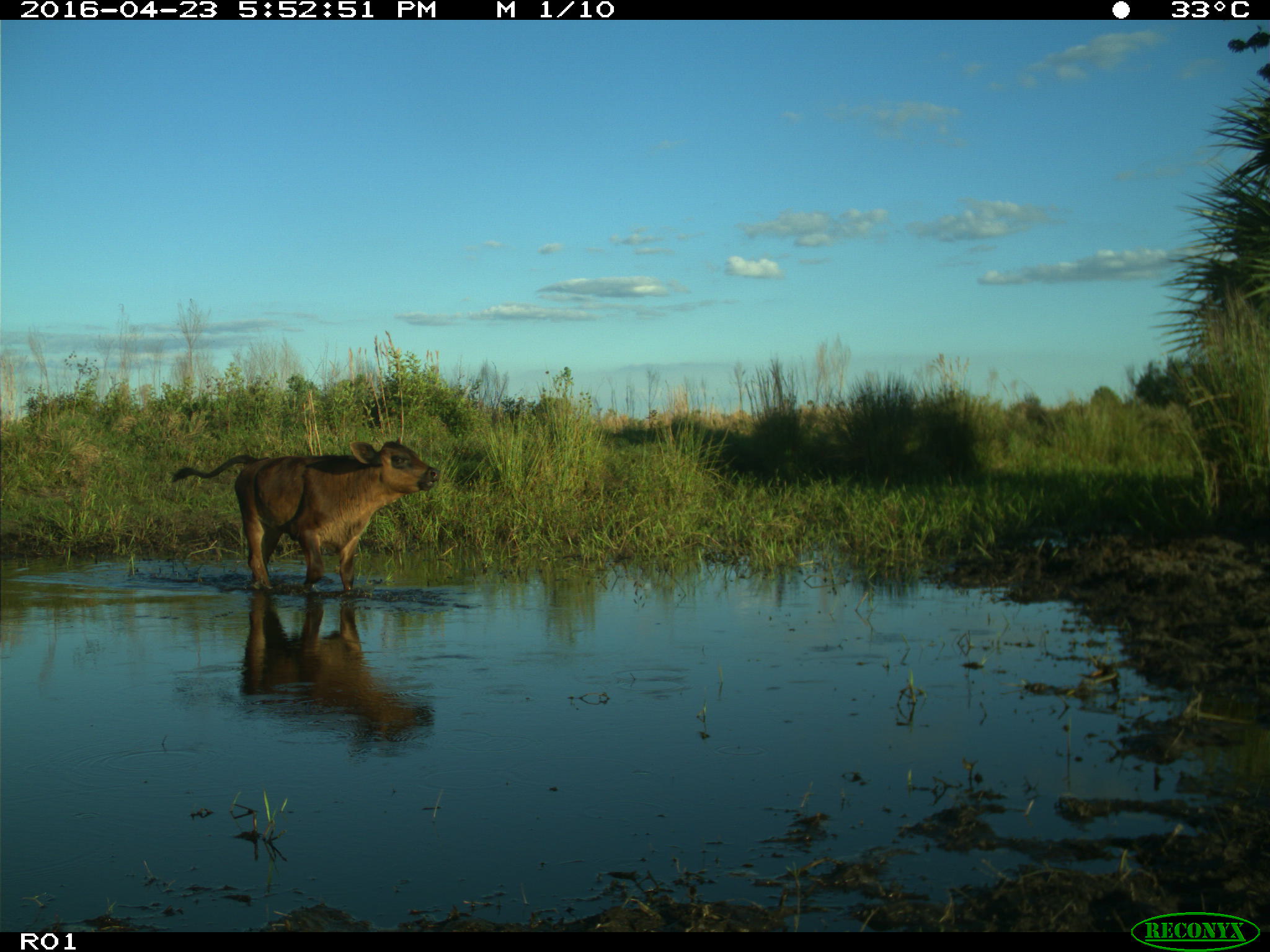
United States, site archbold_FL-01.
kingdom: Animalia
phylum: Chordata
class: Mammalia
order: Artiodactyla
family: Bovidae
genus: Bos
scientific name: Bos taurus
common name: domestic cow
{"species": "Bos taurus (domestic cow)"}